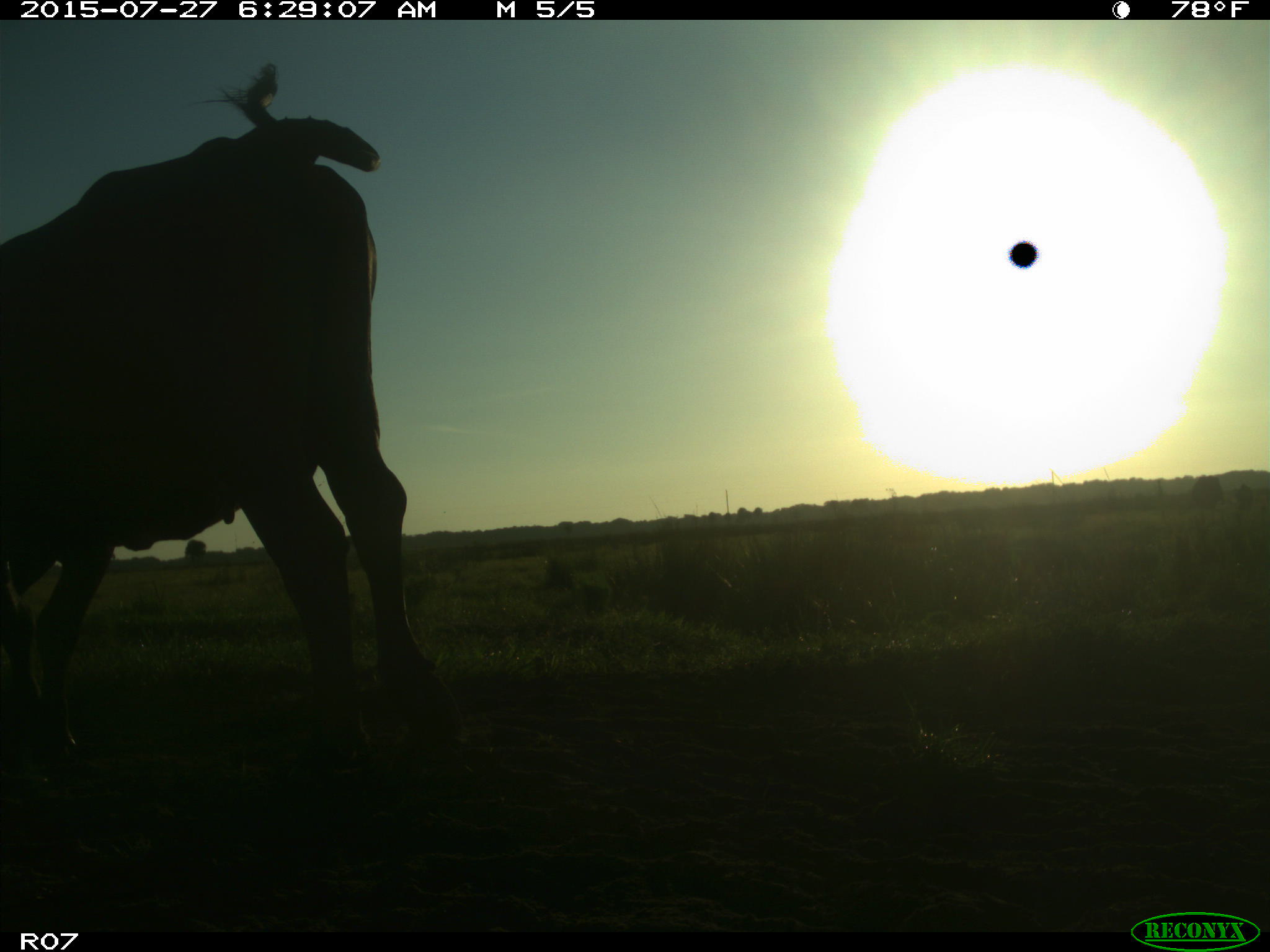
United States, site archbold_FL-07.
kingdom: Animalia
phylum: Chordata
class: Mammalia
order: Artiodactyla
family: Bovidae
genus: Bos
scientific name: Bos taurus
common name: domestic cow